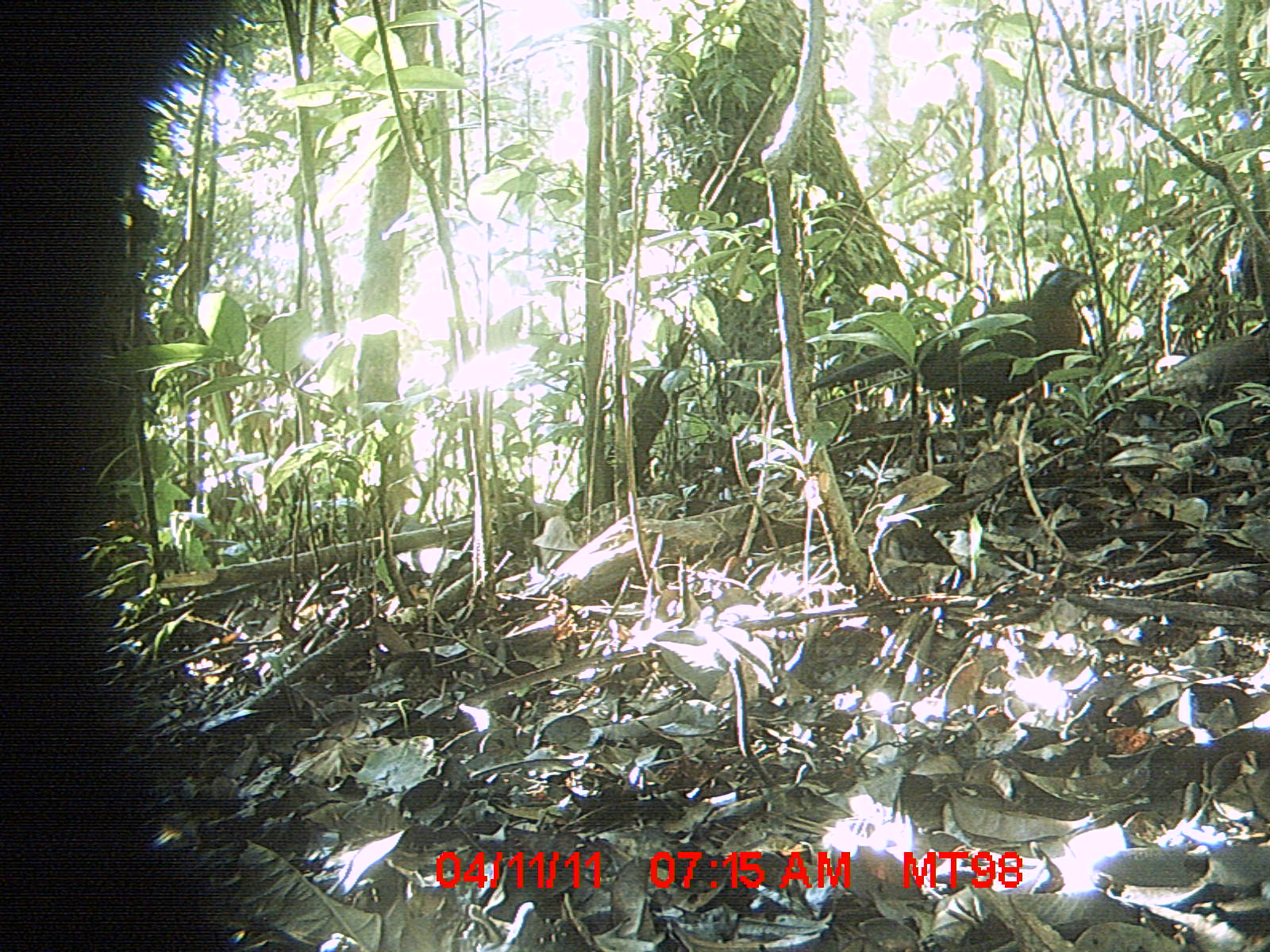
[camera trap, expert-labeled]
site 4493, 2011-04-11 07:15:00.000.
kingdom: Animalia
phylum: Chordata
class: Aves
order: Columbiformes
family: Columbidae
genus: Streptopelia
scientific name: Streptopelia picturata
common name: malagasy turtle dove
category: nesoenas picturata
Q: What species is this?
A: Nesoenas picturata (malagasy turtle dove) (Streptopelia picturata).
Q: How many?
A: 1.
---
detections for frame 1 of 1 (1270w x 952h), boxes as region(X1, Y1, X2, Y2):
nesoenas picturata: region(802, 256, 1098, 451)